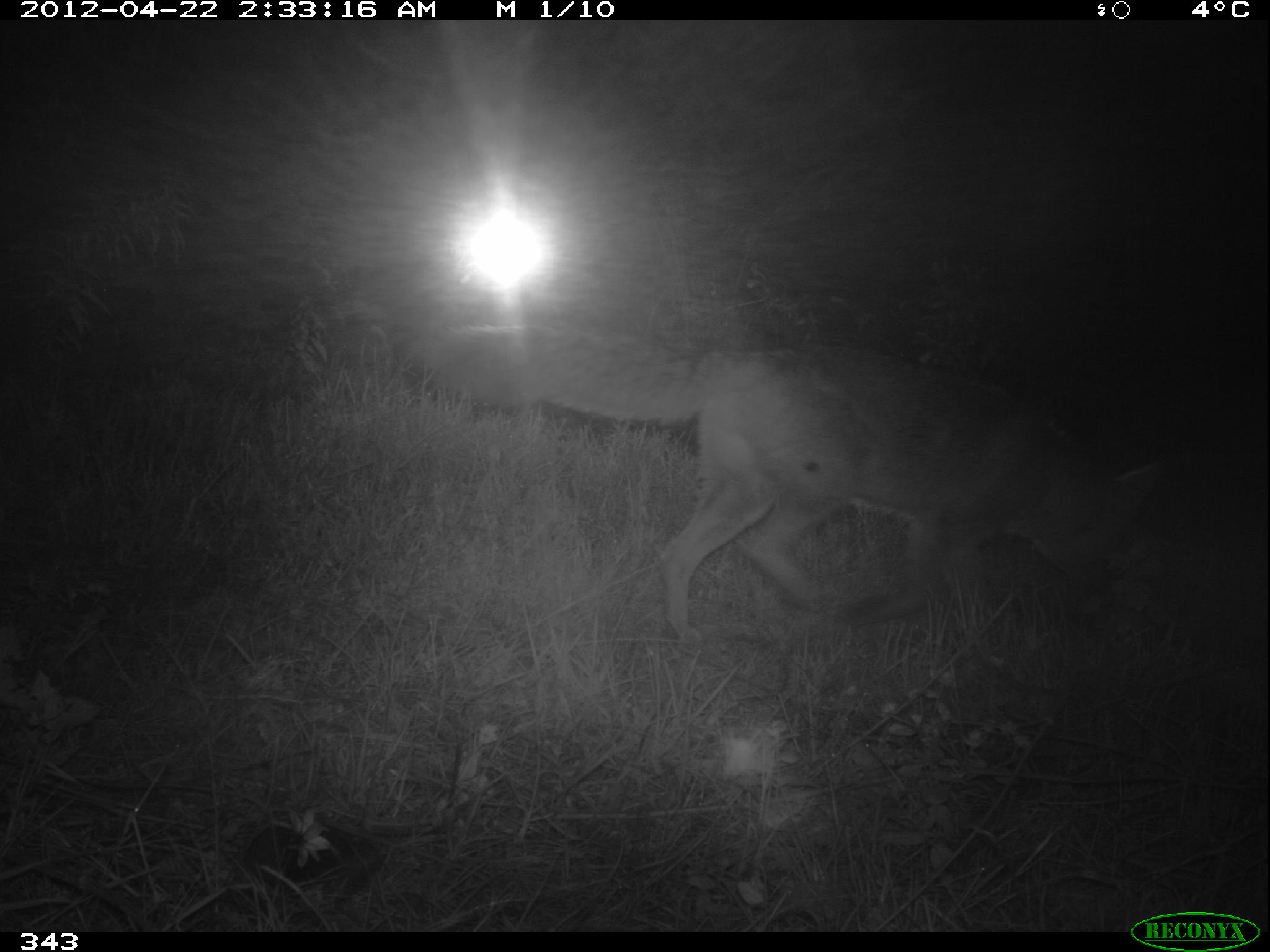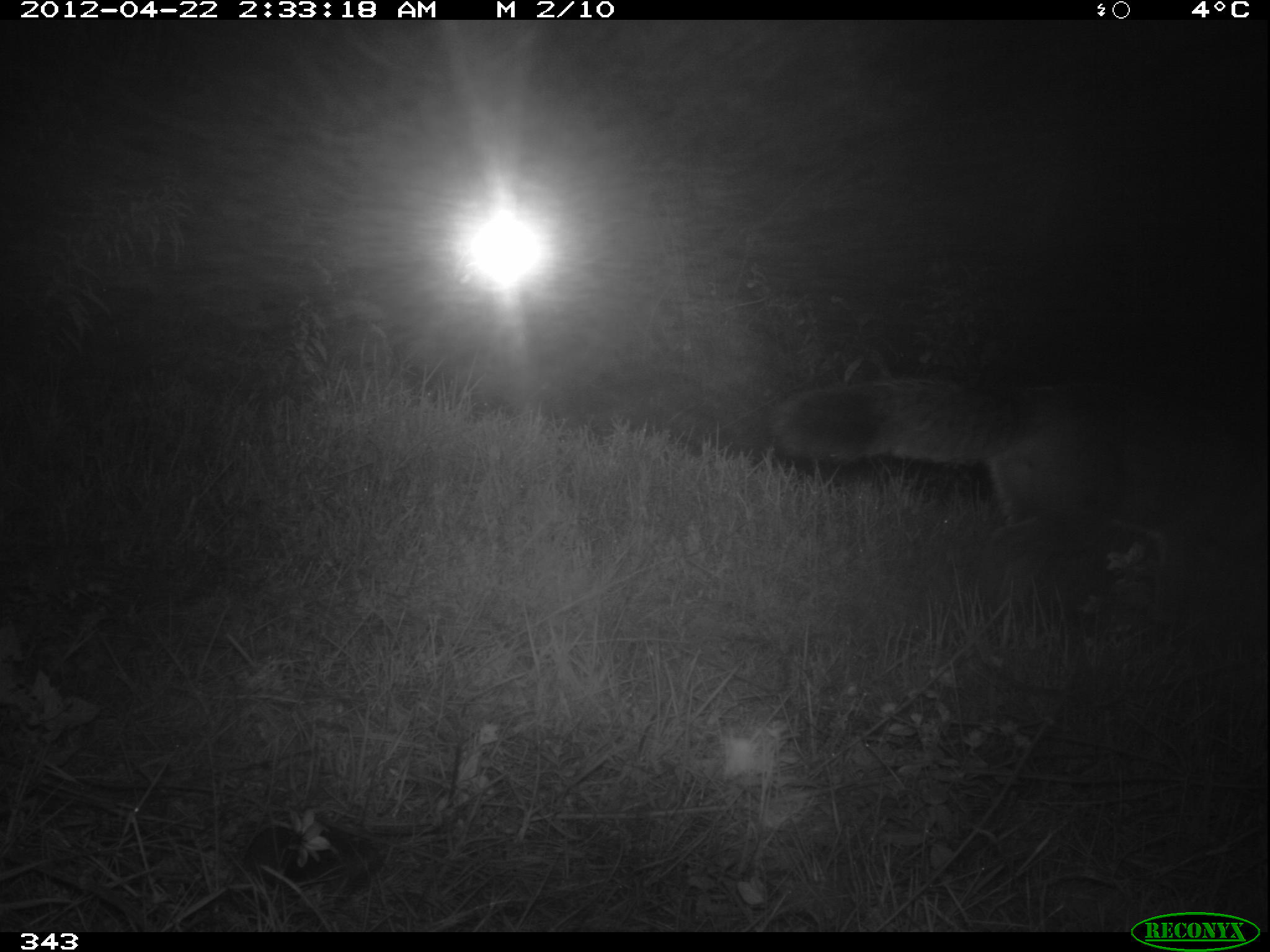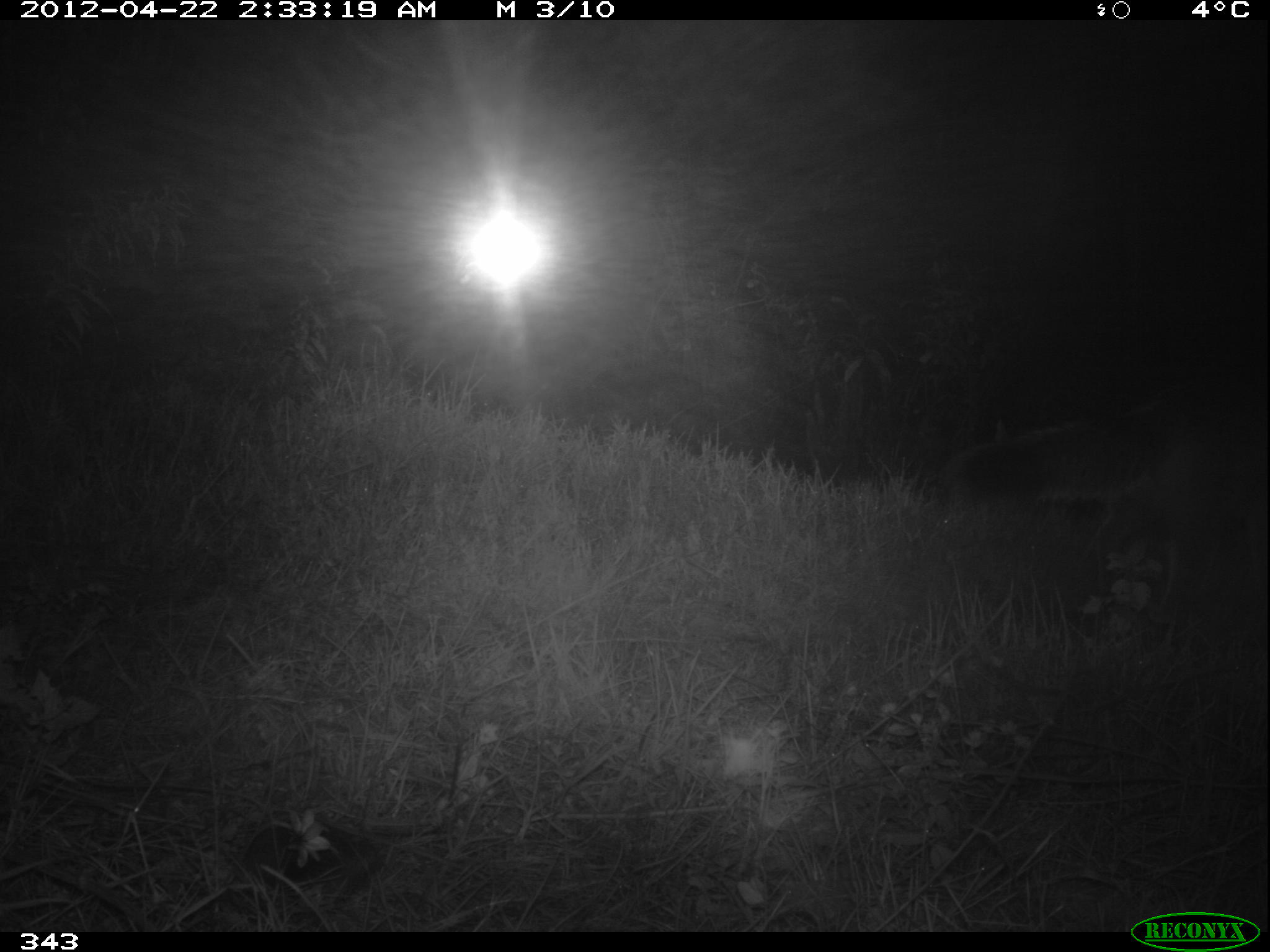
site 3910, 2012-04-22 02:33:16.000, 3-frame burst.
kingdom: Animalia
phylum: Chordata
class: Mammalia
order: Carnivora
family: Canidae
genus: Lycalopex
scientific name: Lycalopex culpaeus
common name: culpeo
Lycalopex culpaeus (culpeo).